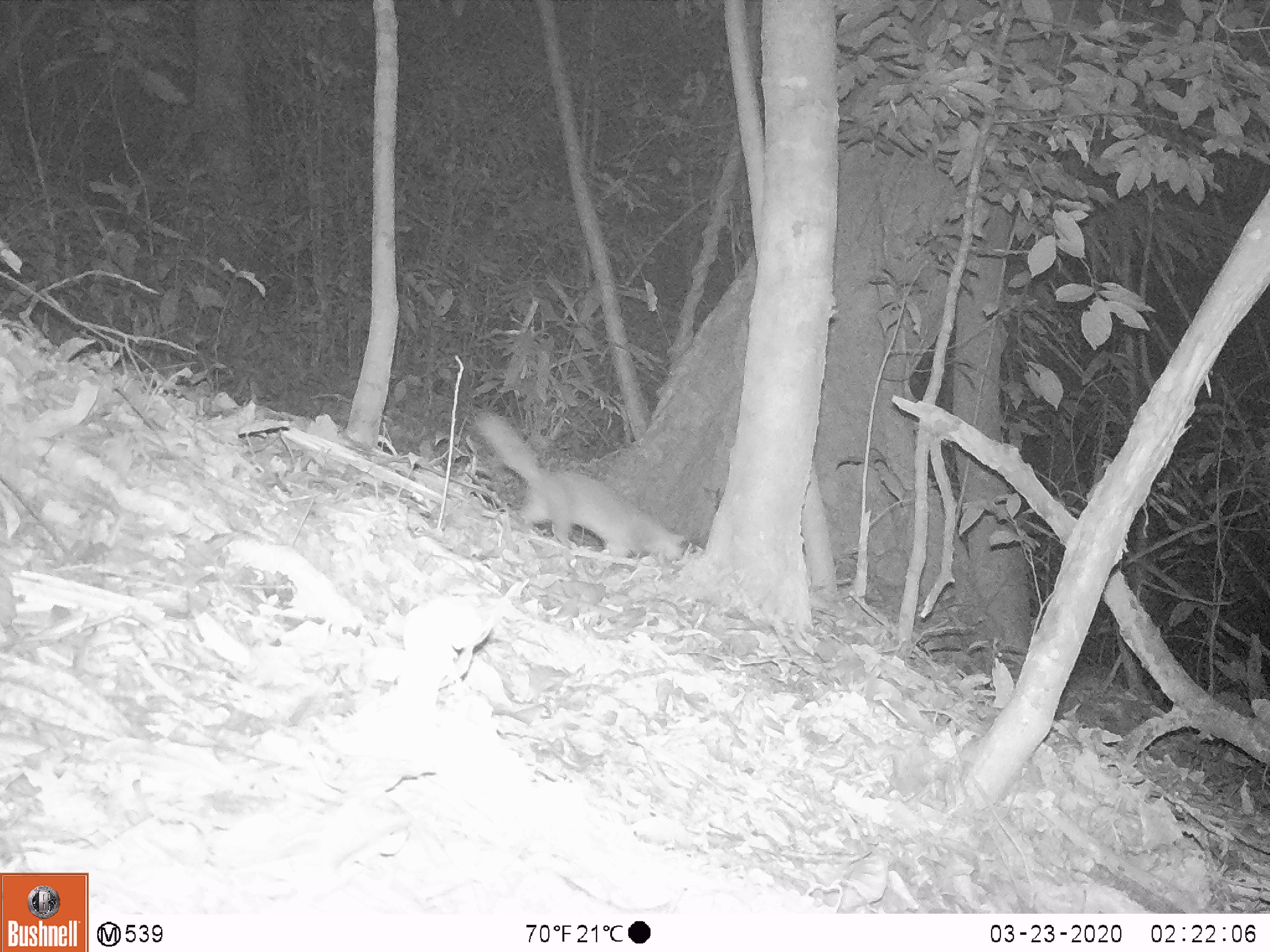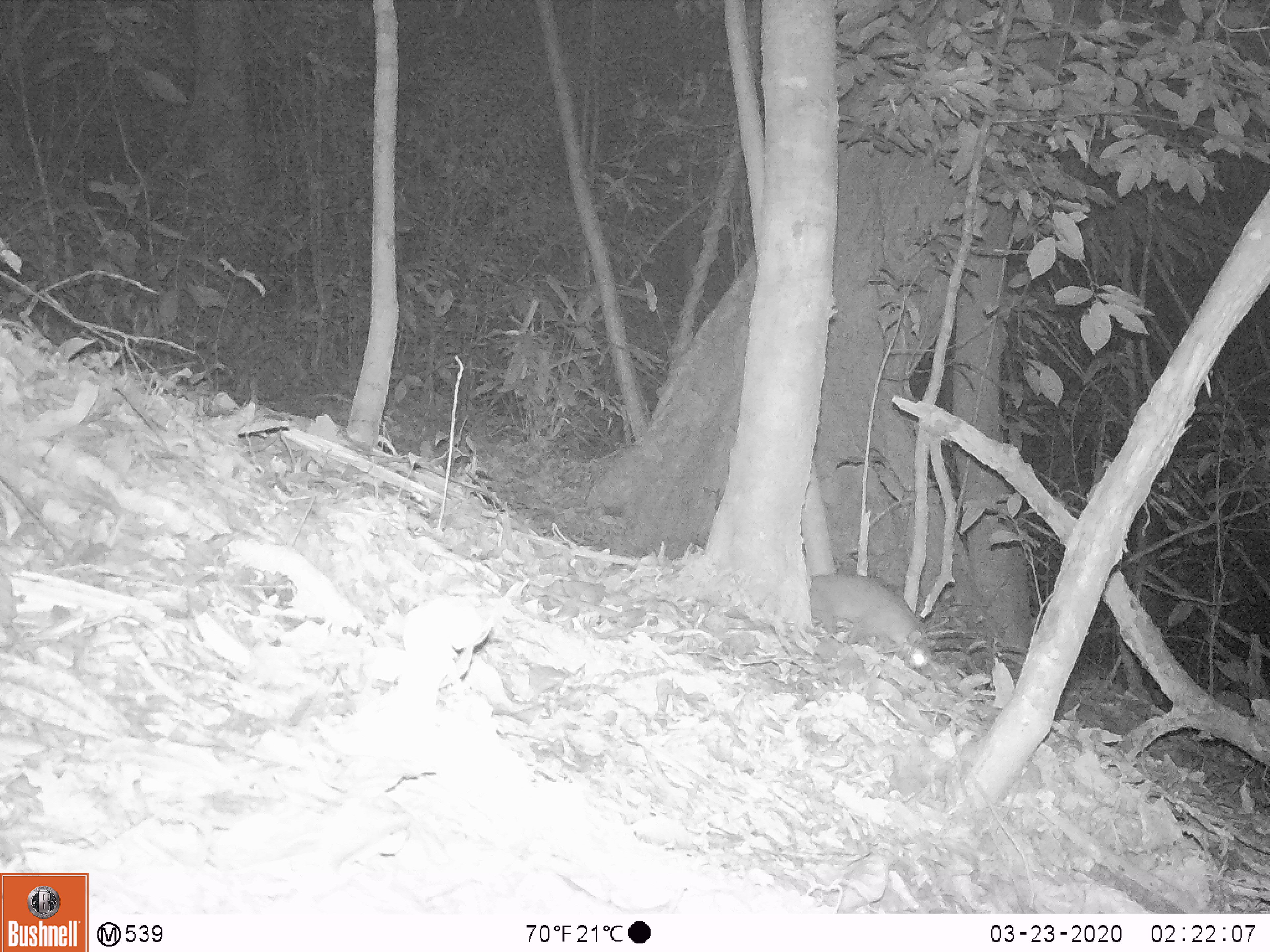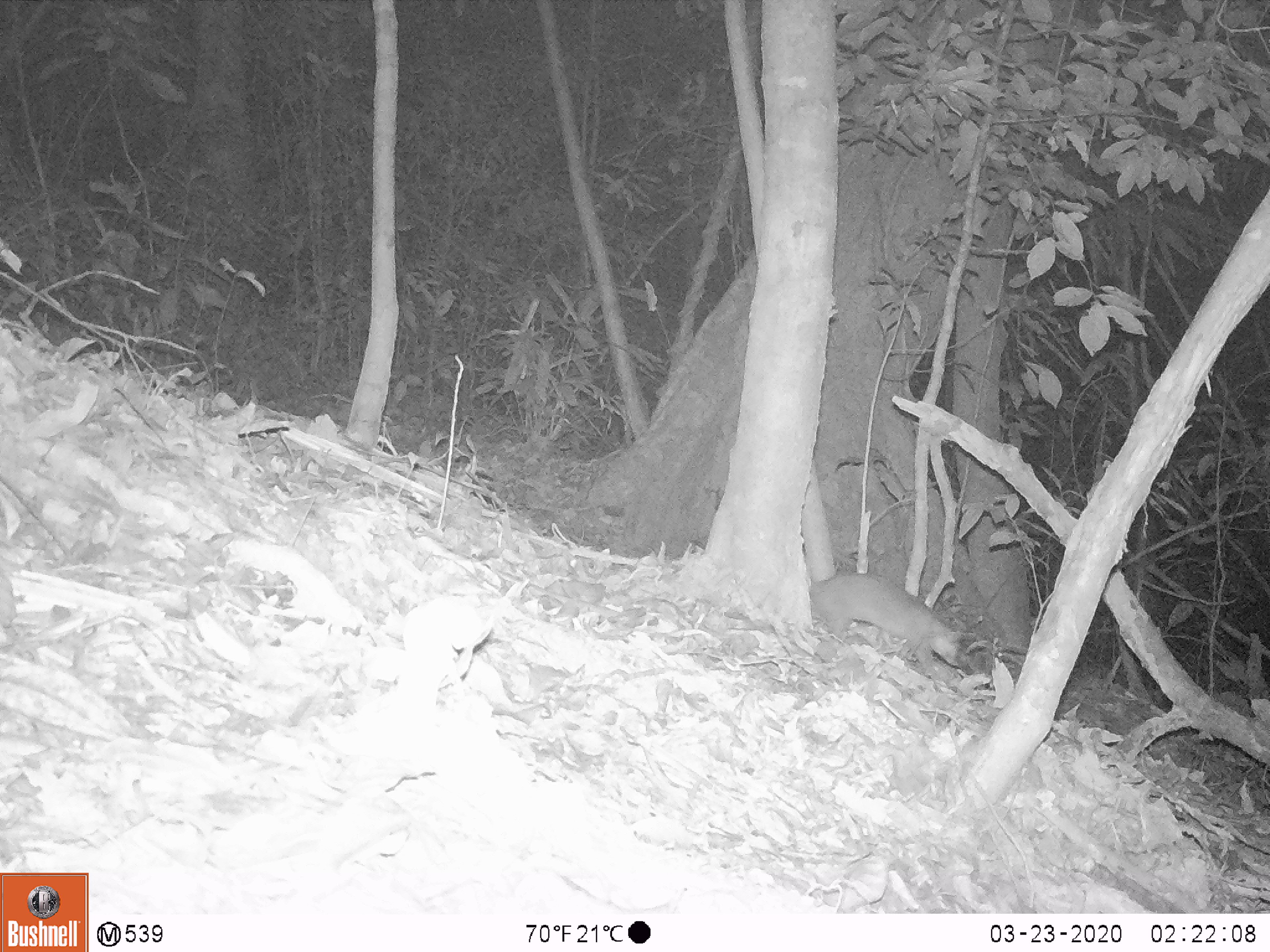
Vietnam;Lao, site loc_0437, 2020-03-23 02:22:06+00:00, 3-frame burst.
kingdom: Animalia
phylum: Chordata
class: Mammalia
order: Carnivora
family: Mustelidae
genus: Melogale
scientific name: Melogale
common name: ferret badger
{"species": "ferret badger (Melogale)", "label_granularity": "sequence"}